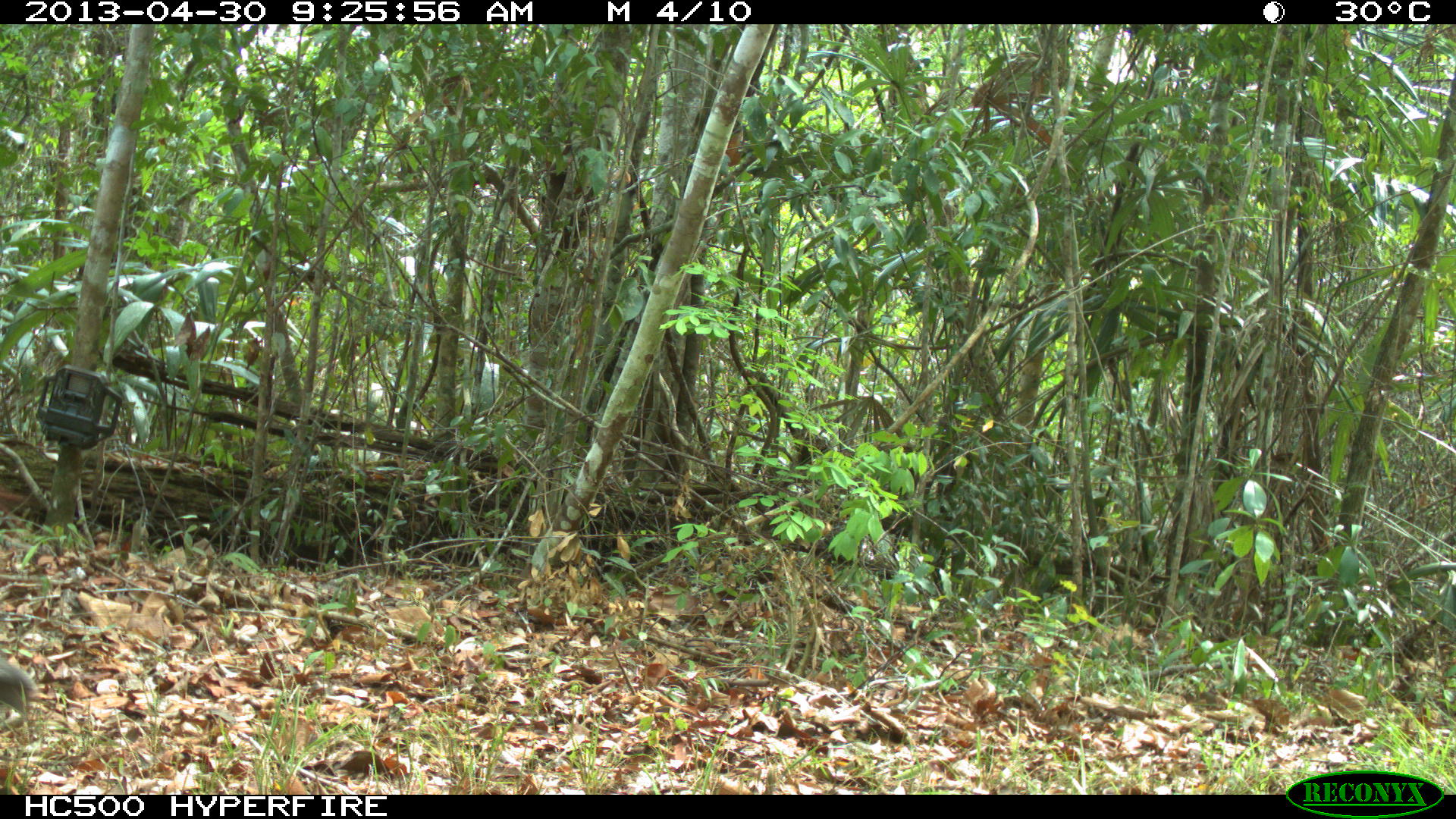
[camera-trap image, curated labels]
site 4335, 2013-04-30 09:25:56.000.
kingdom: Animalia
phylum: Chordata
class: Mammalia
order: Perissodactyla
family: Equidae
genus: Equus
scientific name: Equus ferus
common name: wild horse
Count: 4.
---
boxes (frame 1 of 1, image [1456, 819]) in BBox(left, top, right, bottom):
equus ferus: BBox(0, 660, 54, 746)